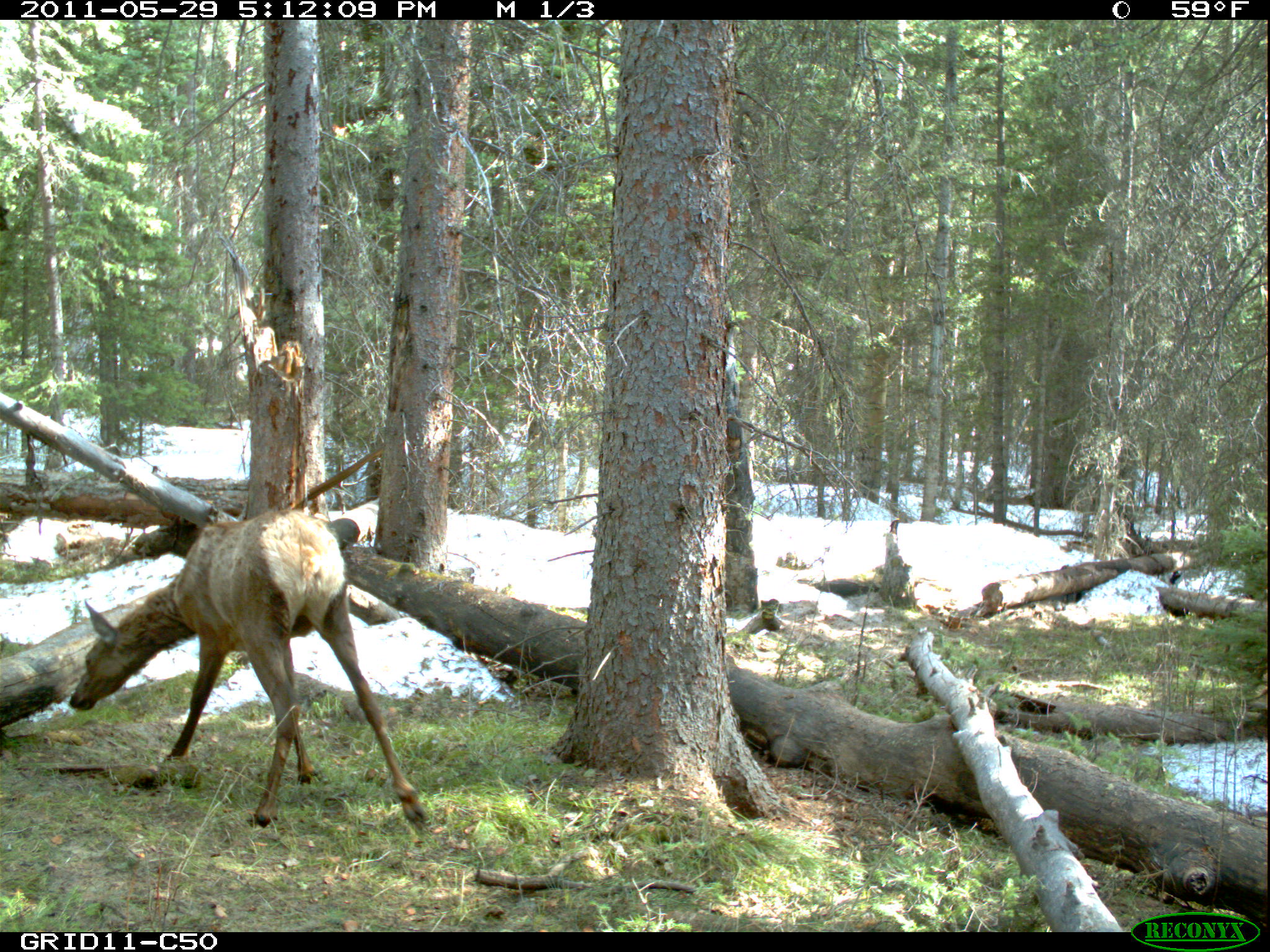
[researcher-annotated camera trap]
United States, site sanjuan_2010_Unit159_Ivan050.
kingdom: Animalia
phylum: Chordata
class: Mammalia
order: Artiodactyla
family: Cervidae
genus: Cervus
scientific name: Cervus elaphus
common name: red deer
Cervus elaphus (red deer).